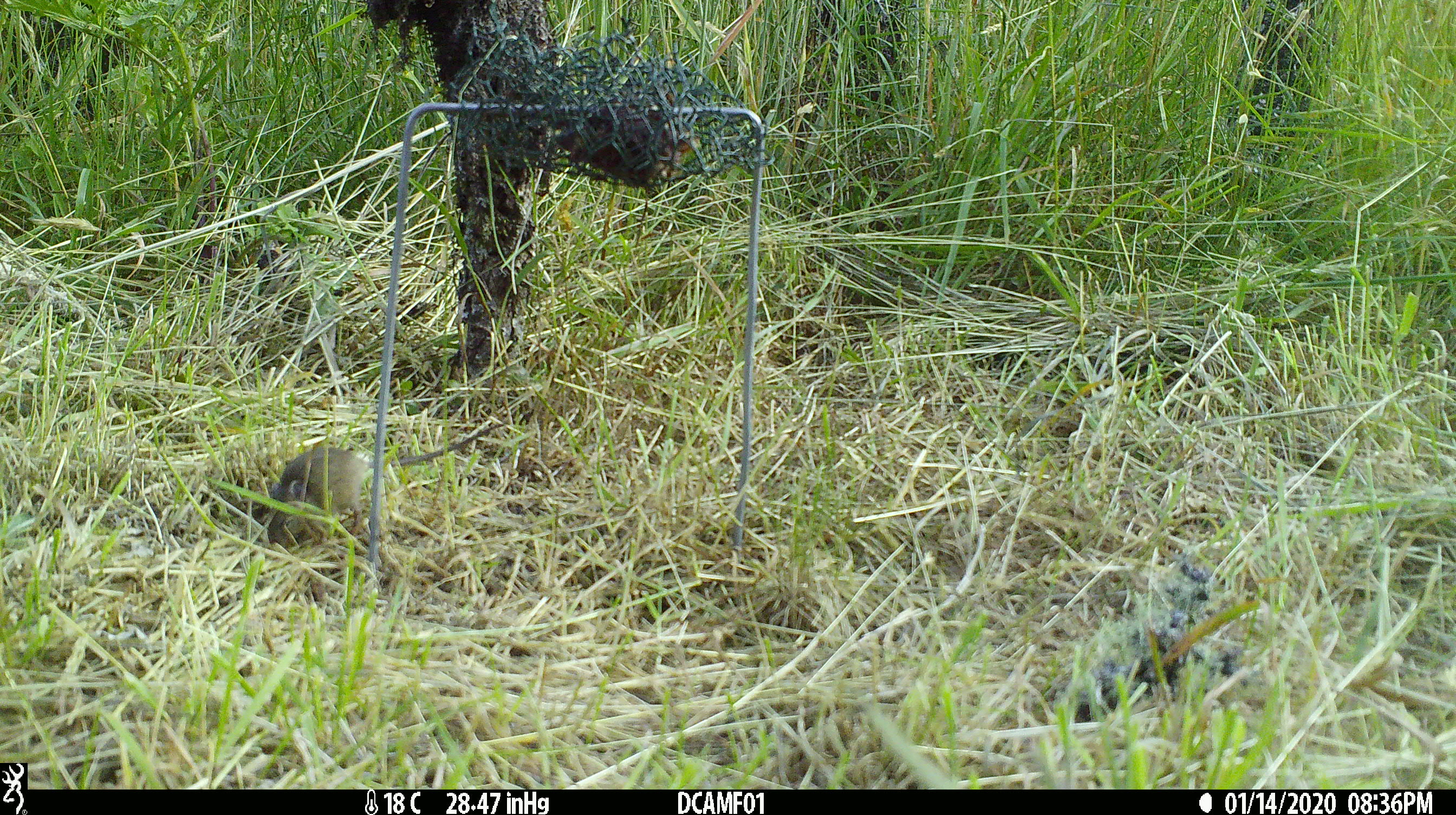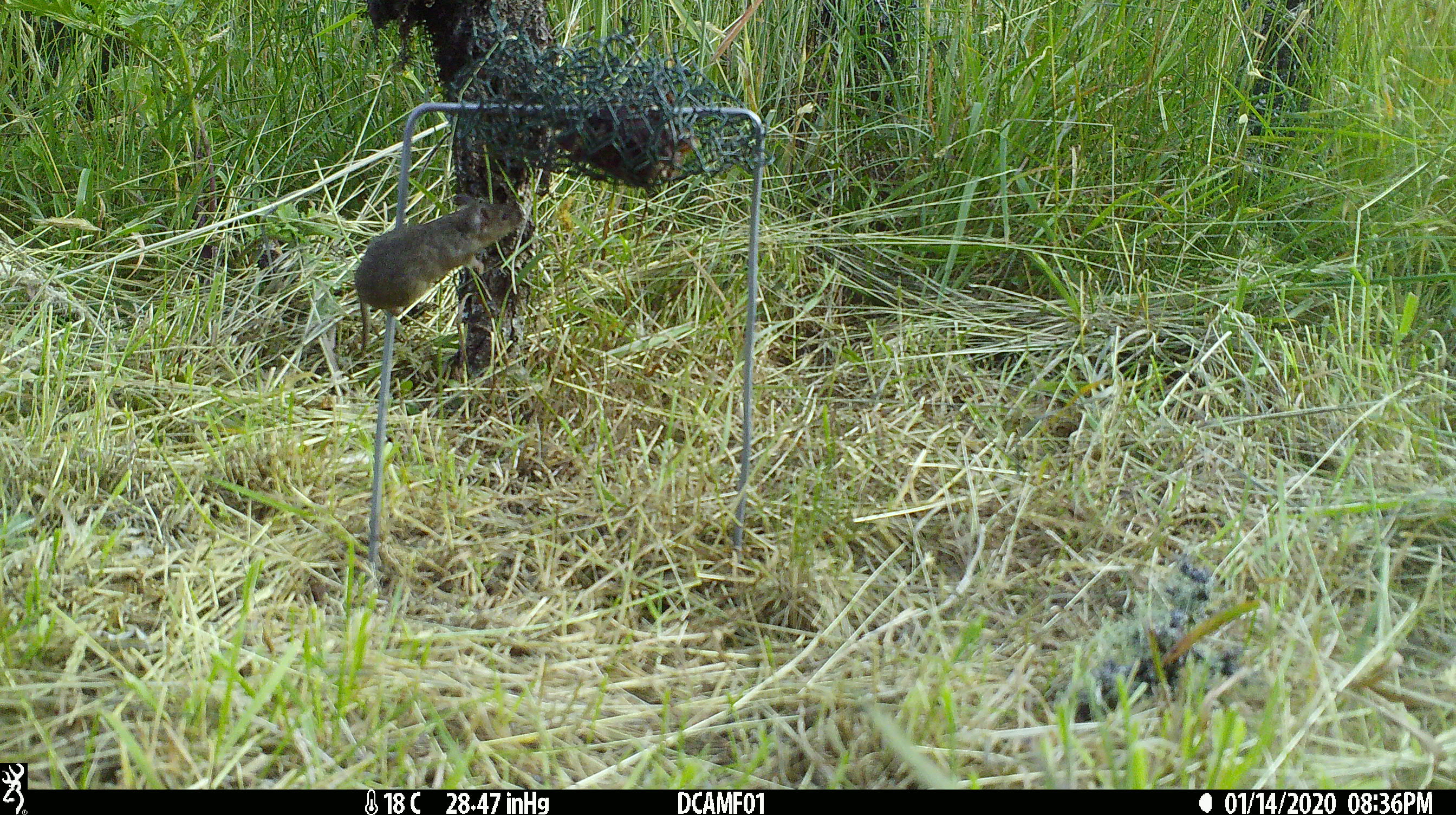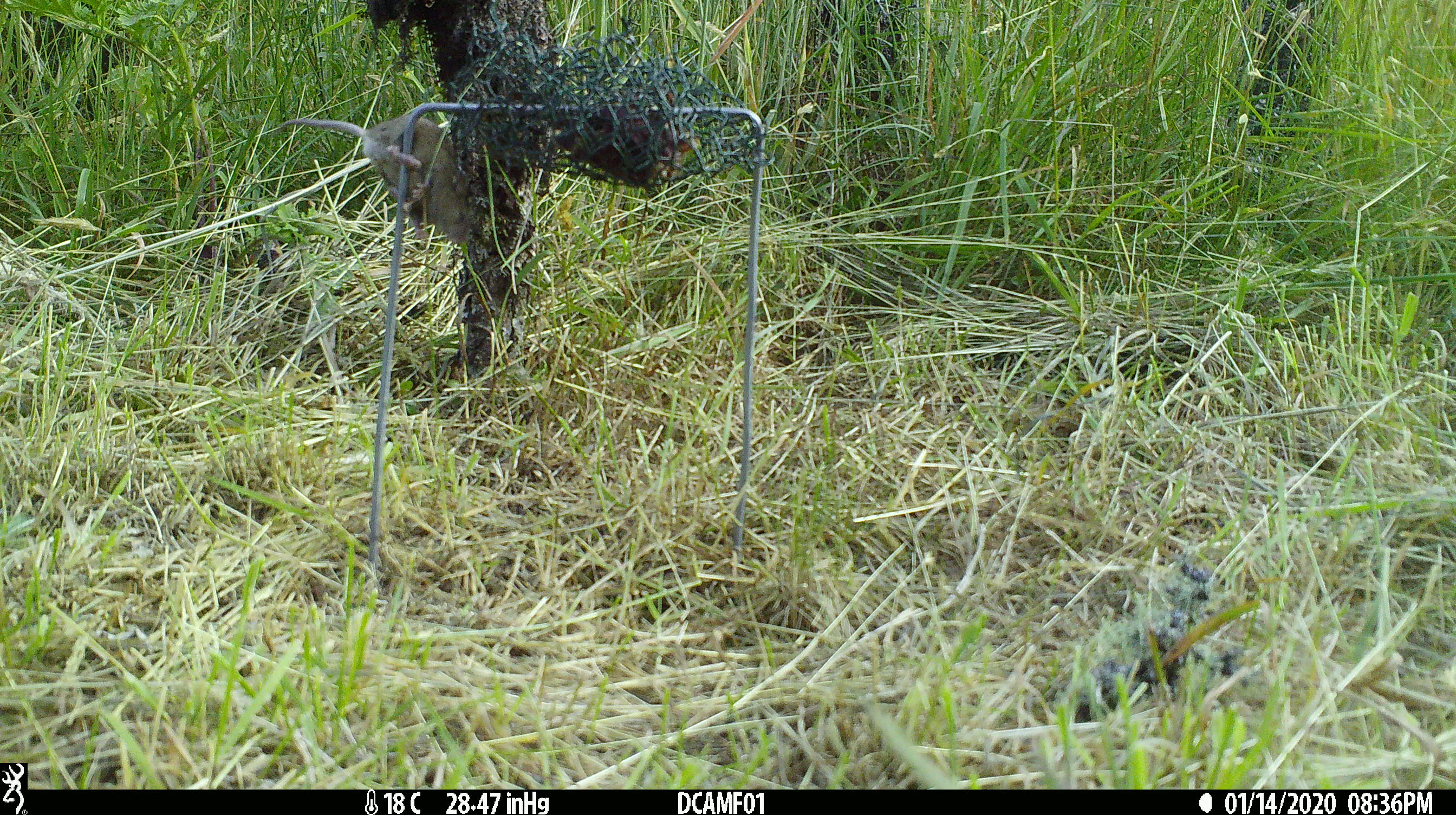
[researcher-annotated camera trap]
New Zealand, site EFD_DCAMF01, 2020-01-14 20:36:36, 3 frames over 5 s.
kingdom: Animalia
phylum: Chordata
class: Mammalia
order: Rodentia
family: Muridae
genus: Mus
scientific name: Mus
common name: mouse